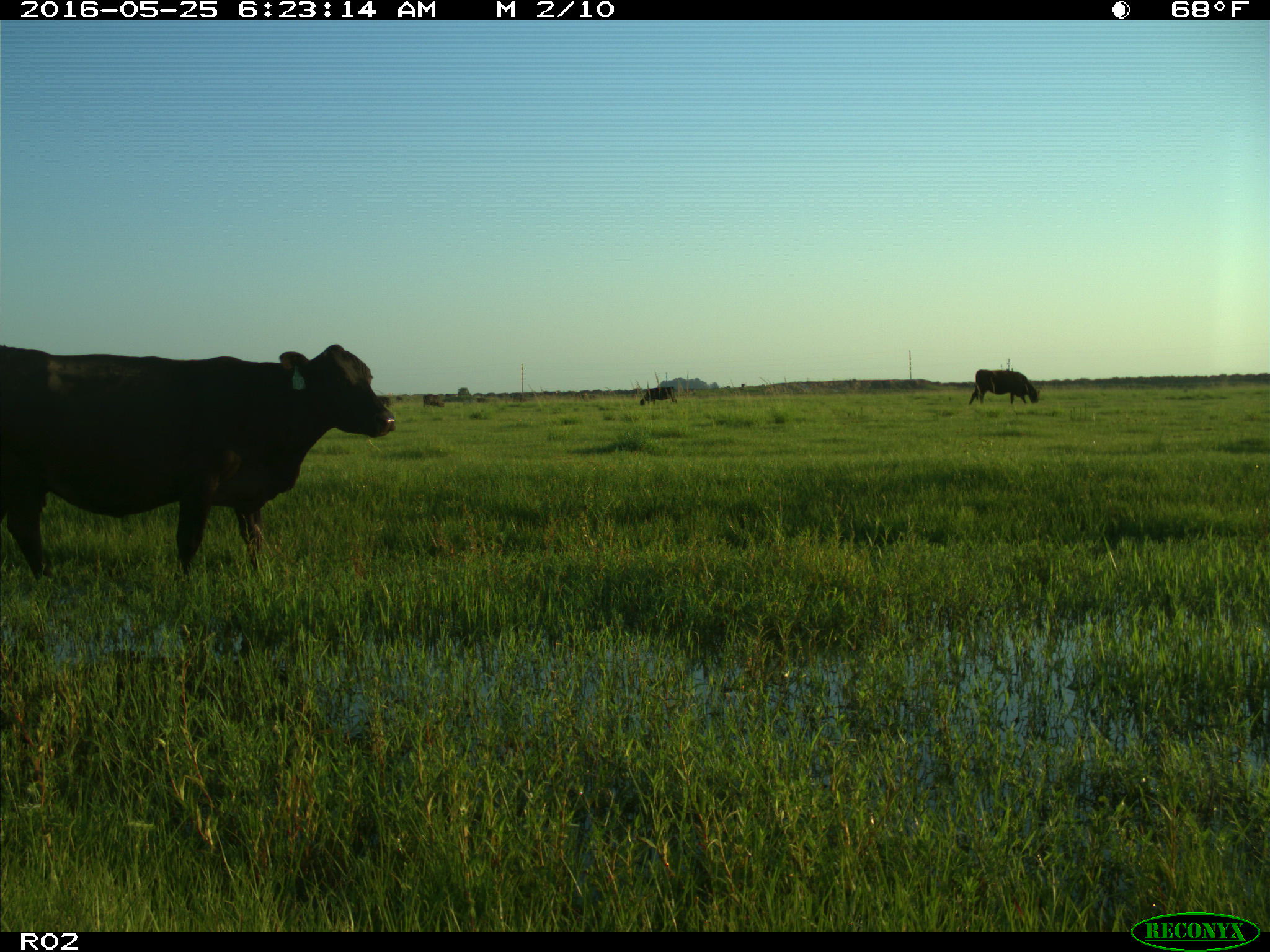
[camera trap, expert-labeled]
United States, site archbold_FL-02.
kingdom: Animalia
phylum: Chordata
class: Mammalia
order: Artiodactyla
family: Bovidae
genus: Bos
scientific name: Bos taurus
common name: domestic cow